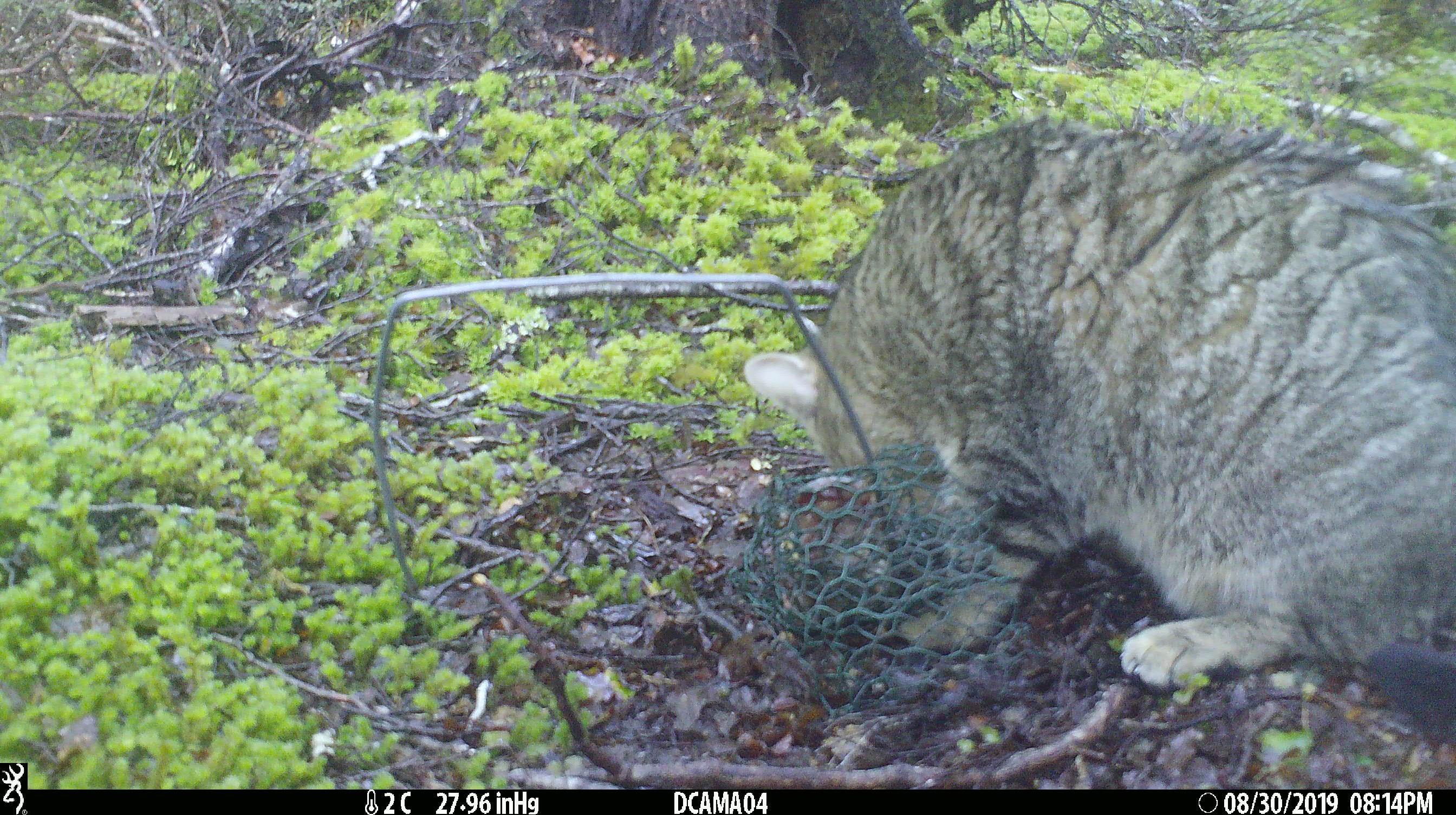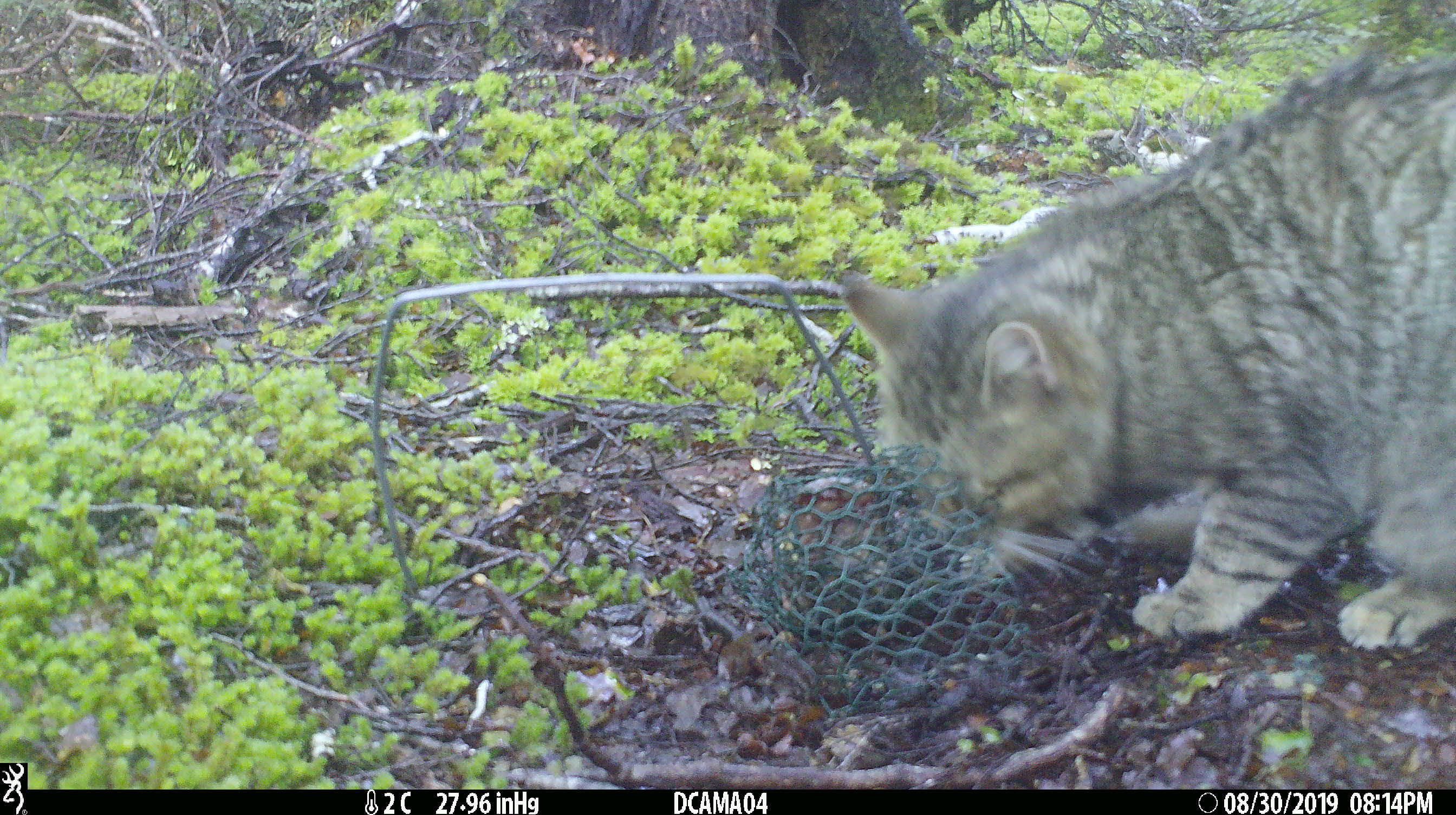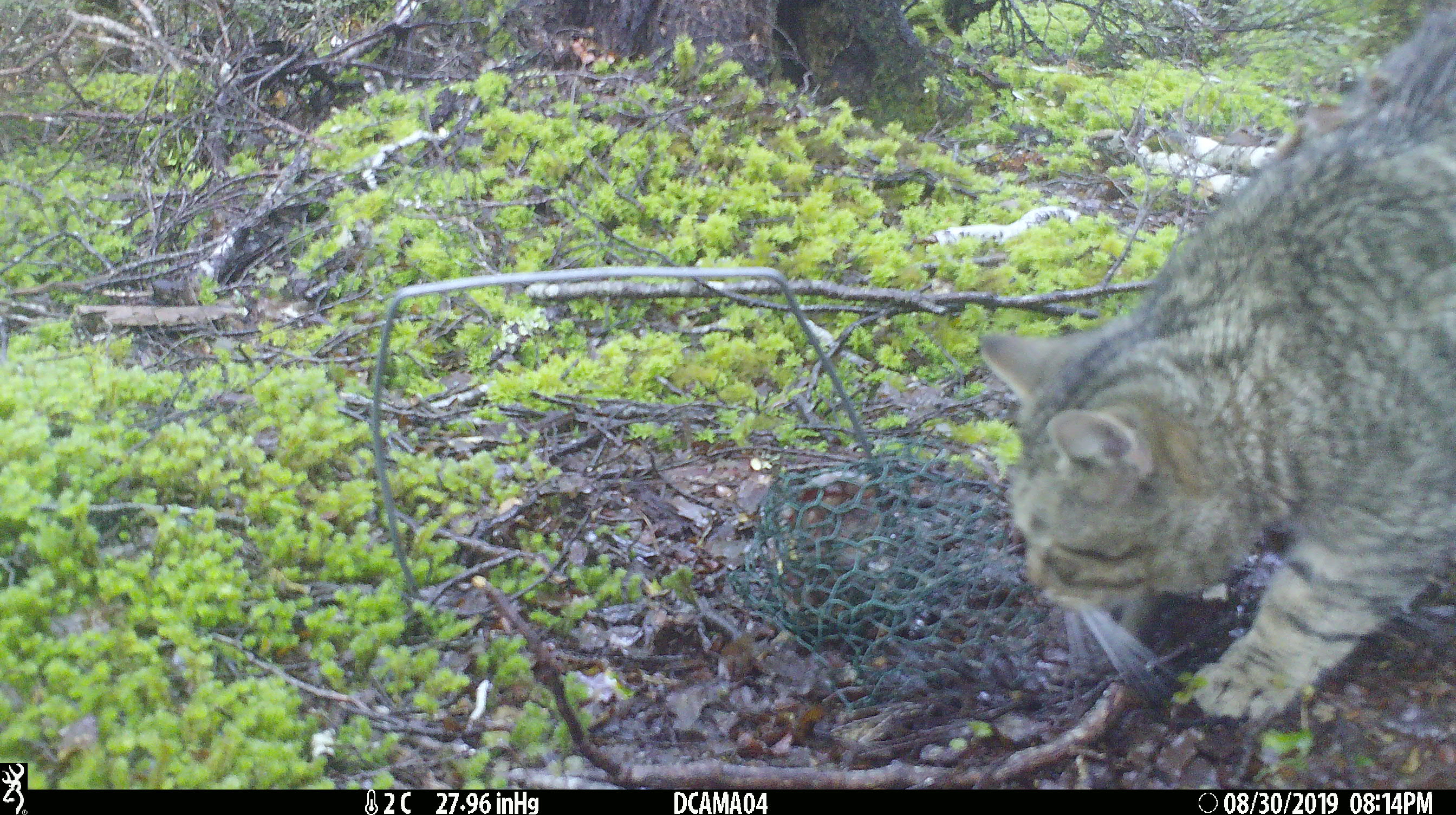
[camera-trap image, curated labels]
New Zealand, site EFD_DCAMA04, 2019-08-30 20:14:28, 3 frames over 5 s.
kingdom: Animalia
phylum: Chordata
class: Mammalia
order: Carnivora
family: Felidae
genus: Felis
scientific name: Felis catus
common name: domestic cat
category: cat